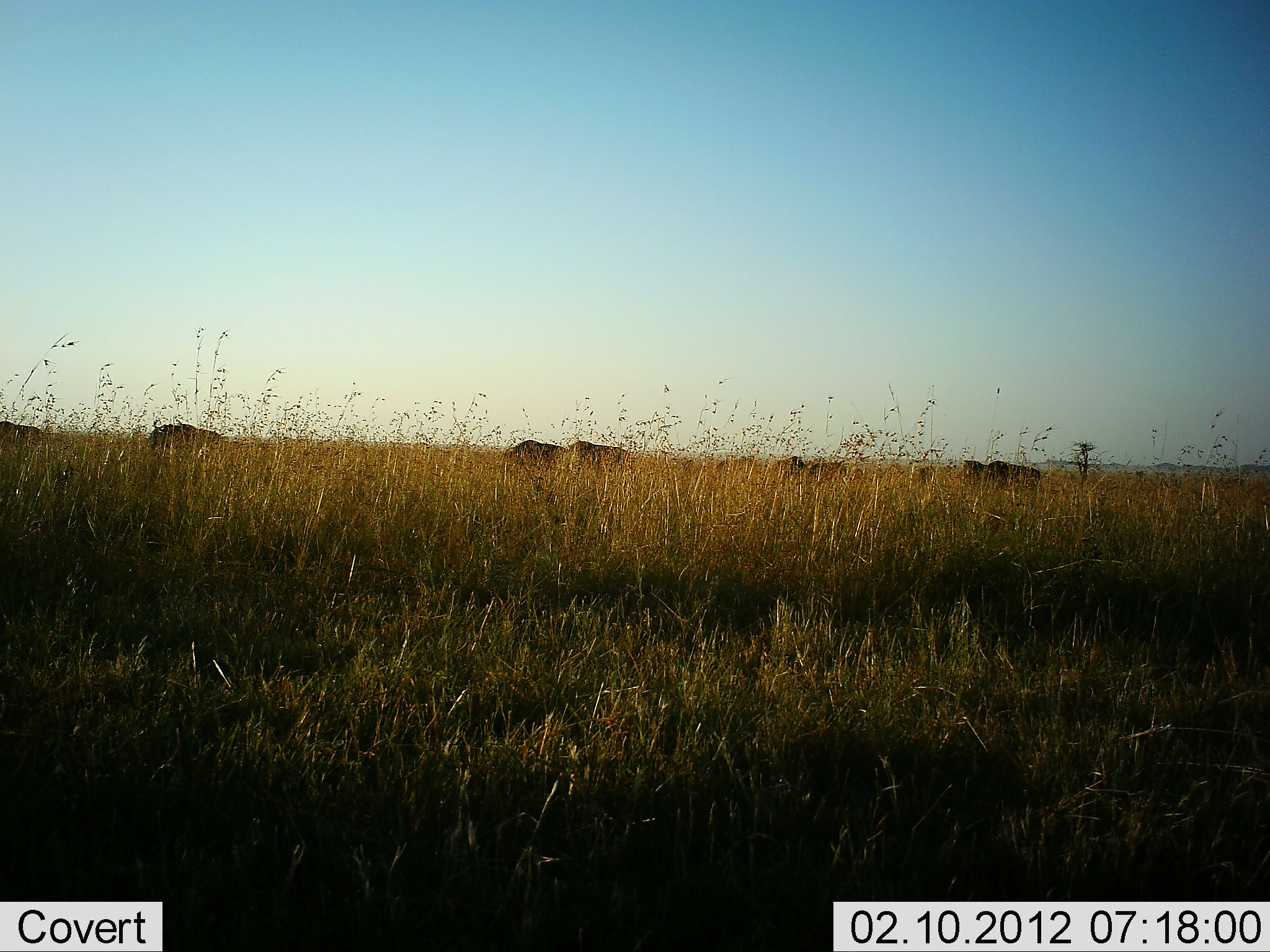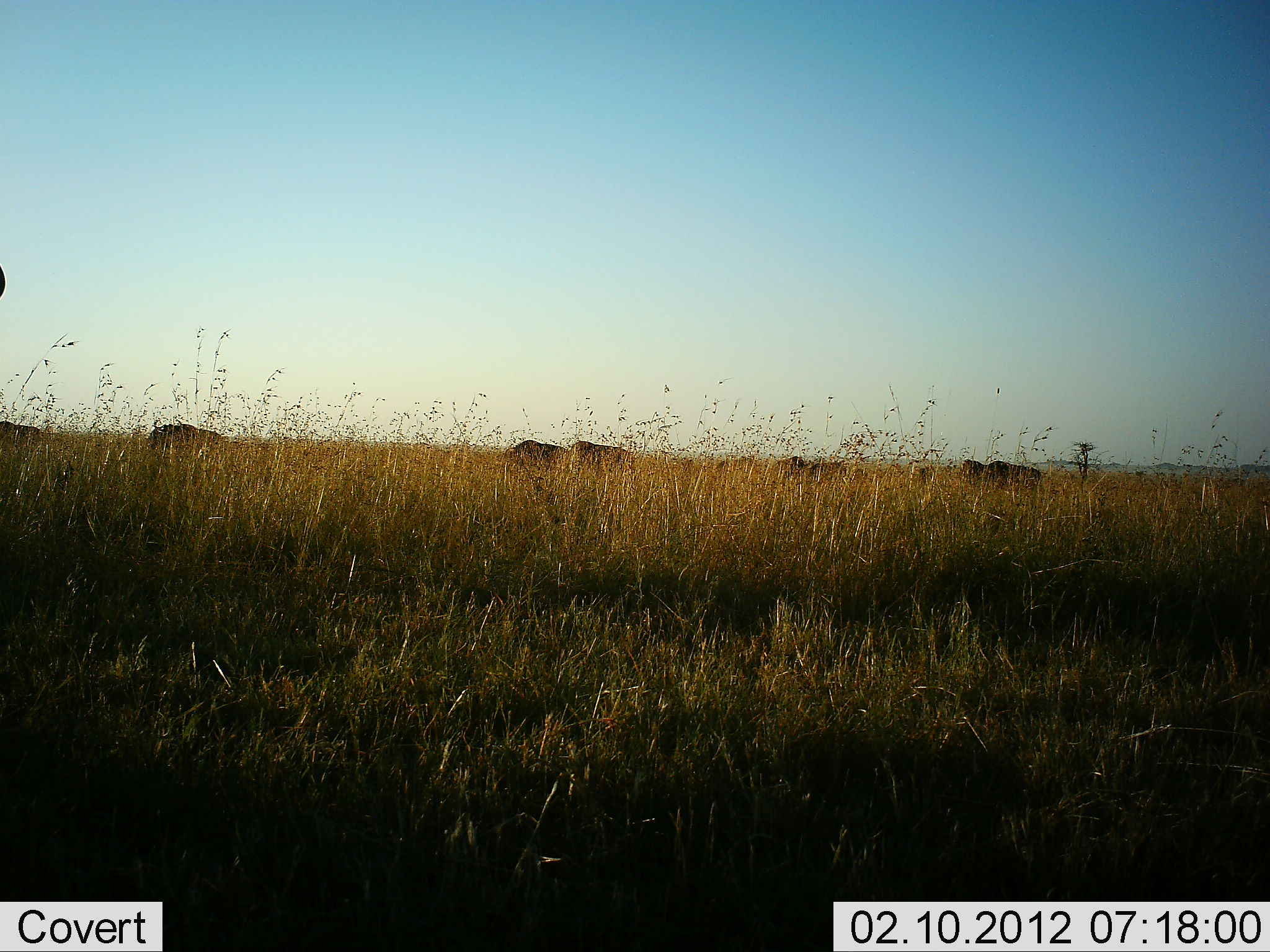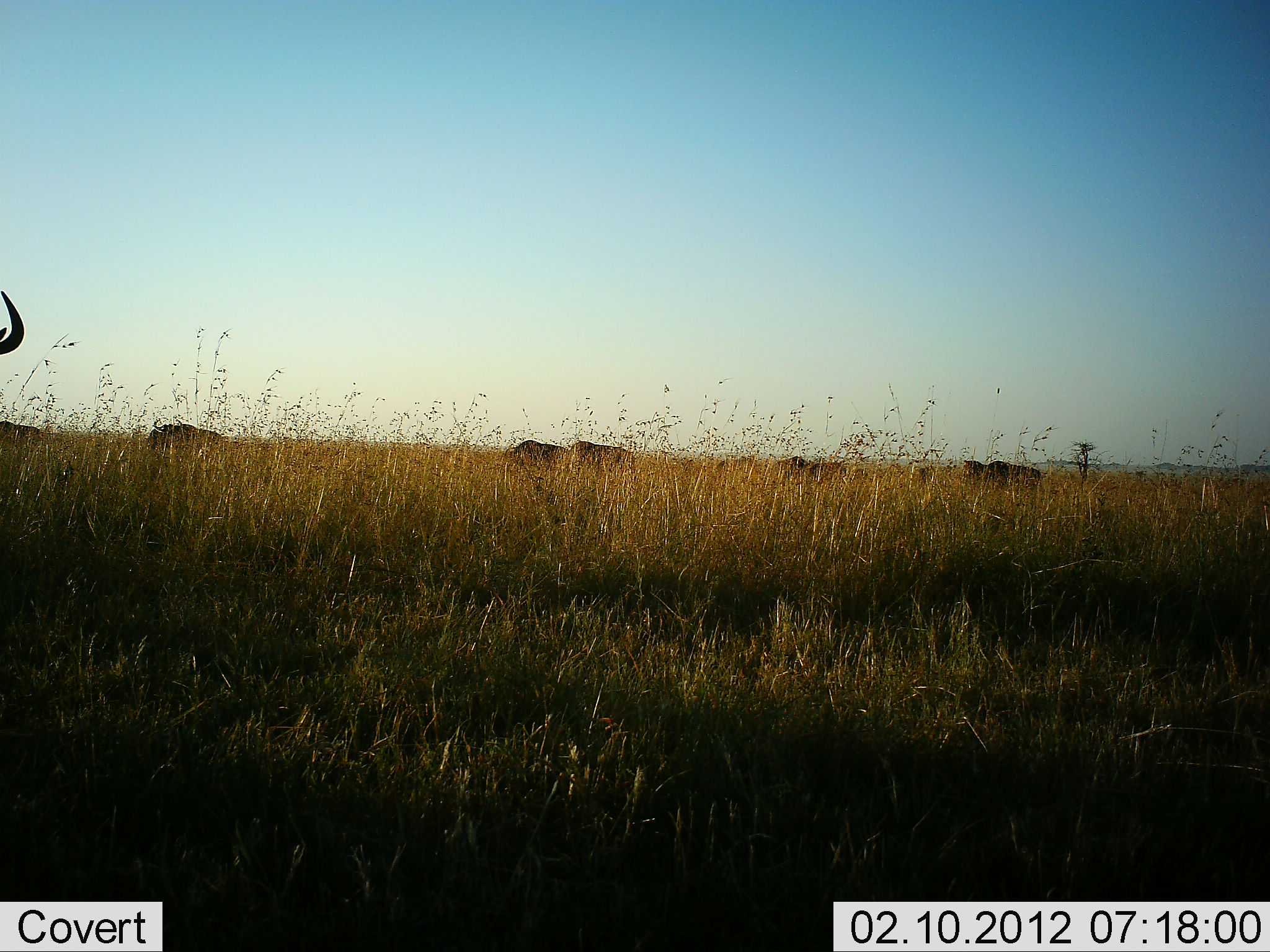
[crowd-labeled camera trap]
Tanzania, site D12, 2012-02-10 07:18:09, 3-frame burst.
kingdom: Animalia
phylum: Chordata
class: Mammalia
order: Artiodactyla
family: Bovidae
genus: Connochaetes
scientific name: Connochaetes taurinus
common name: blue wildebeest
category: wildebeest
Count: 9.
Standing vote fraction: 42%.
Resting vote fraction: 4%.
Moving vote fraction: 33%.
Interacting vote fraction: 0%.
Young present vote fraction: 0%.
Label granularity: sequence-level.